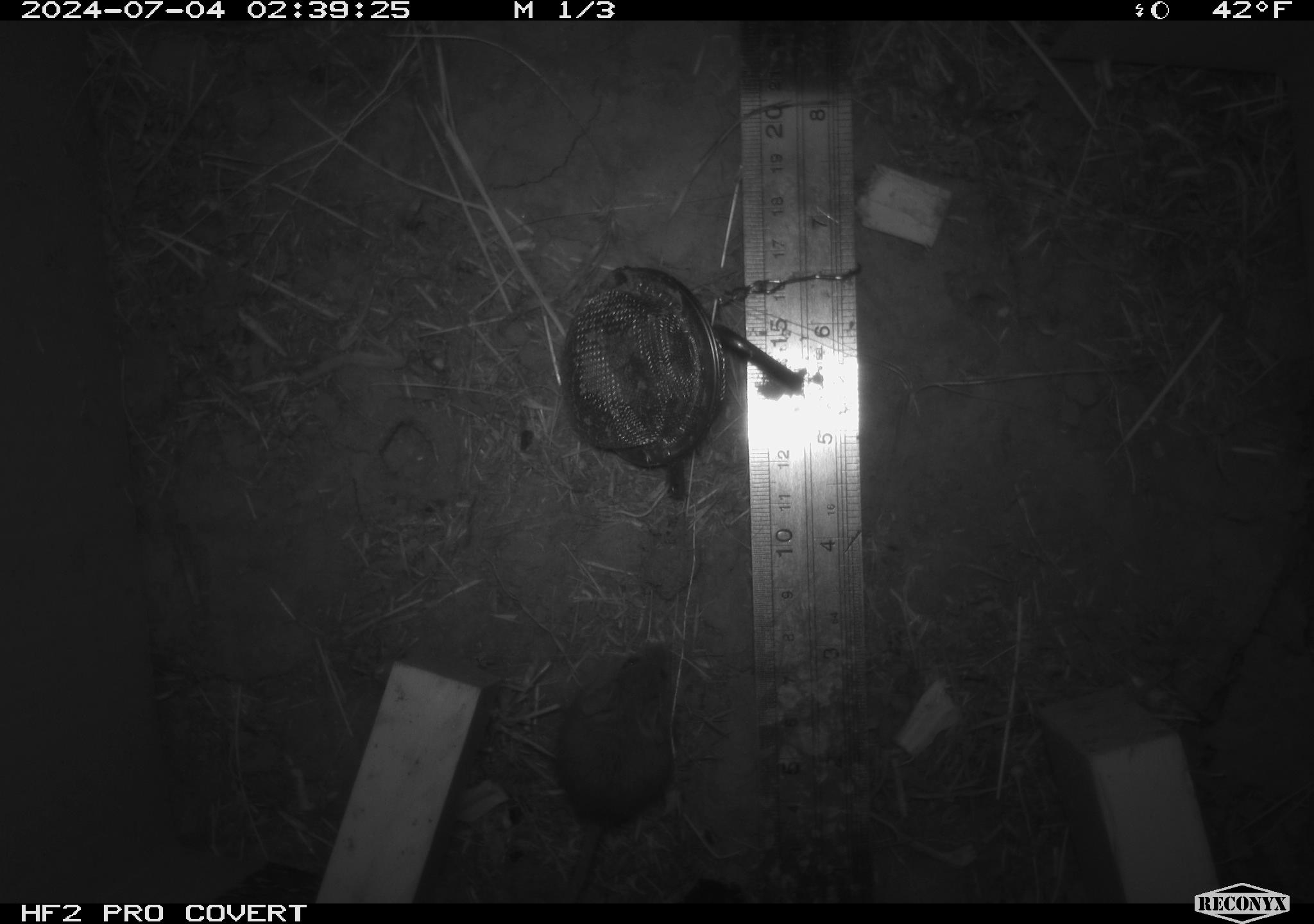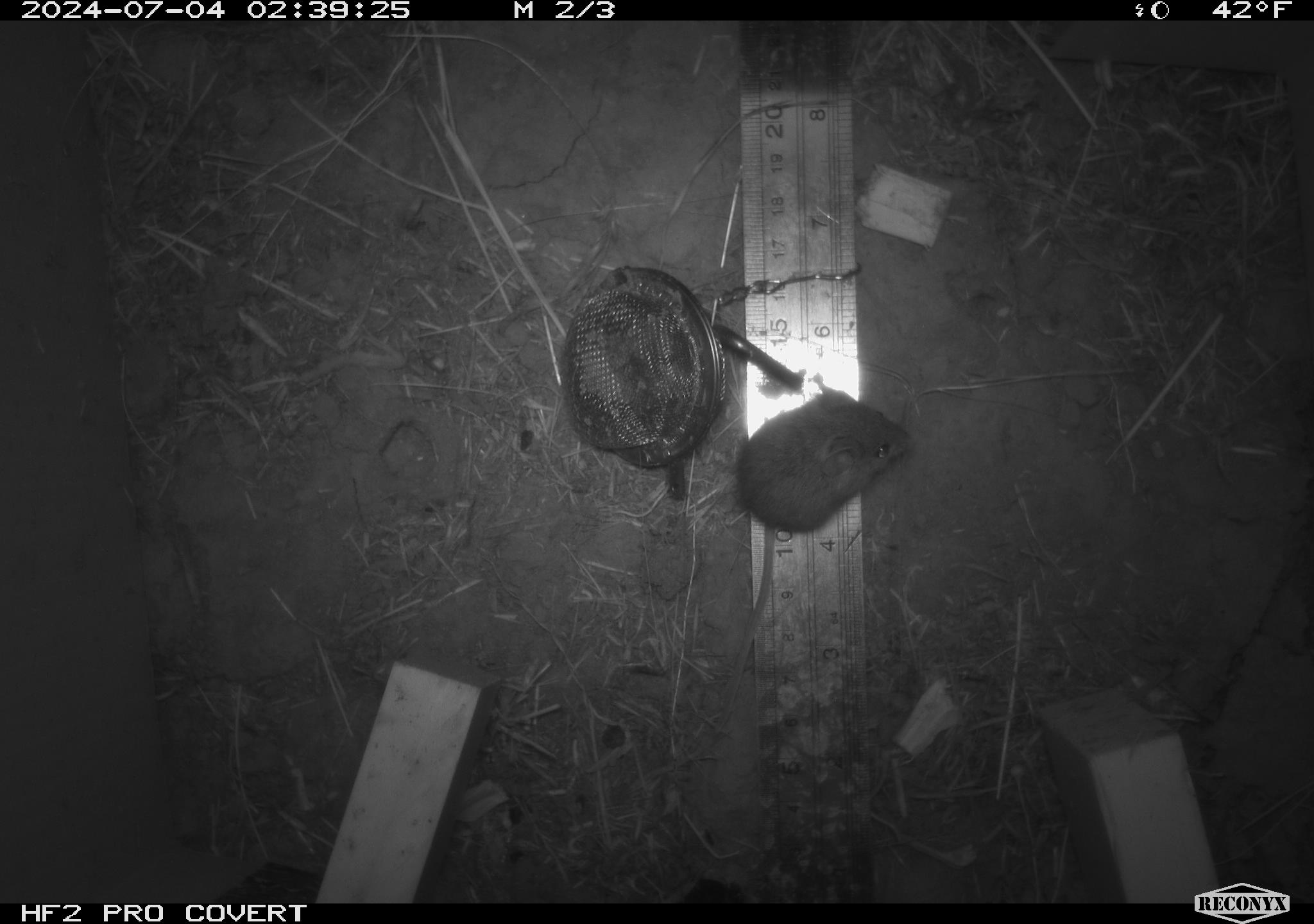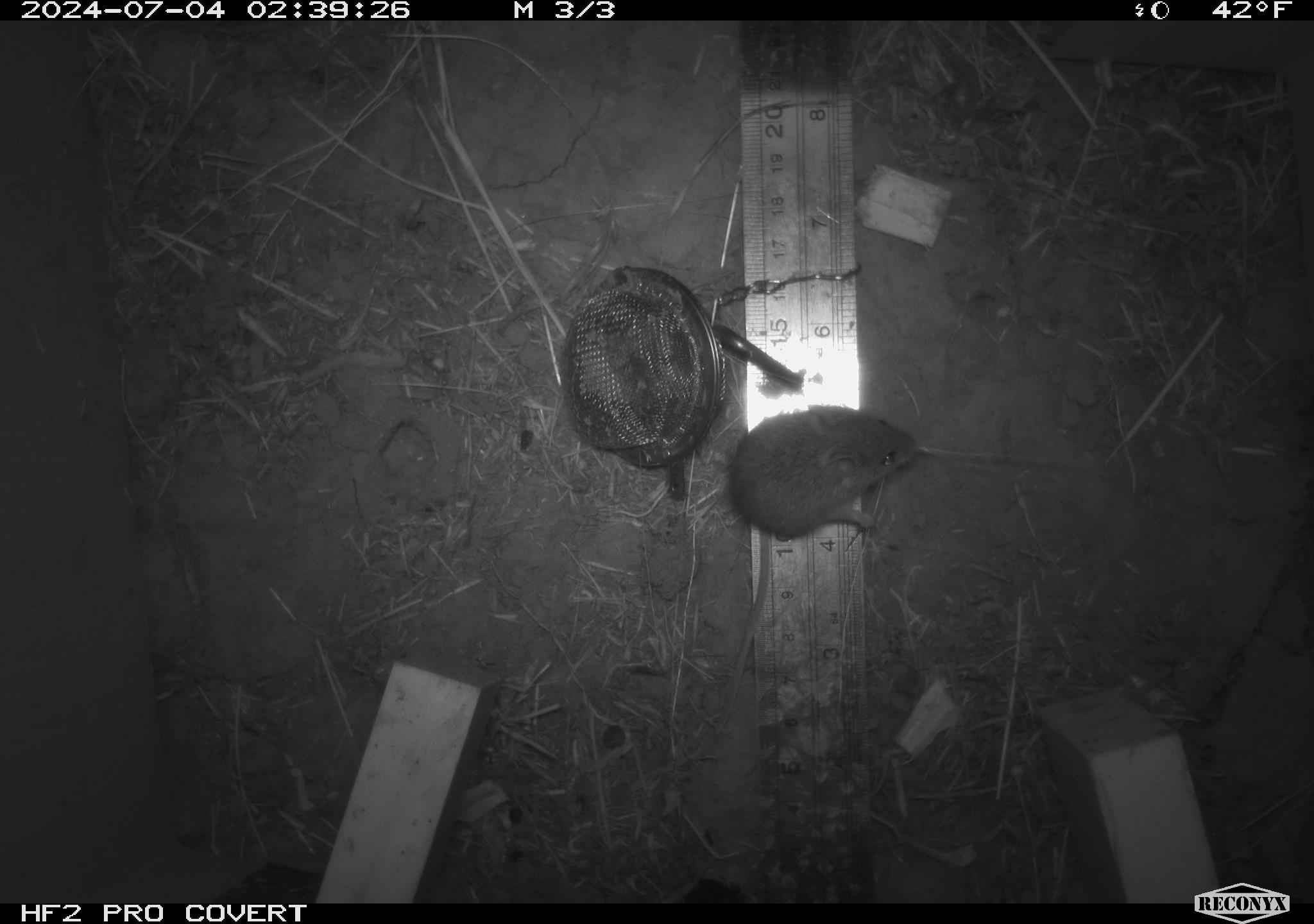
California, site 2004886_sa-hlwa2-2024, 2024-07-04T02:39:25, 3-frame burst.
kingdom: Animalia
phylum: Chordata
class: Mammalia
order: Rodentia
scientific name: Rodentia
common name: mouse species